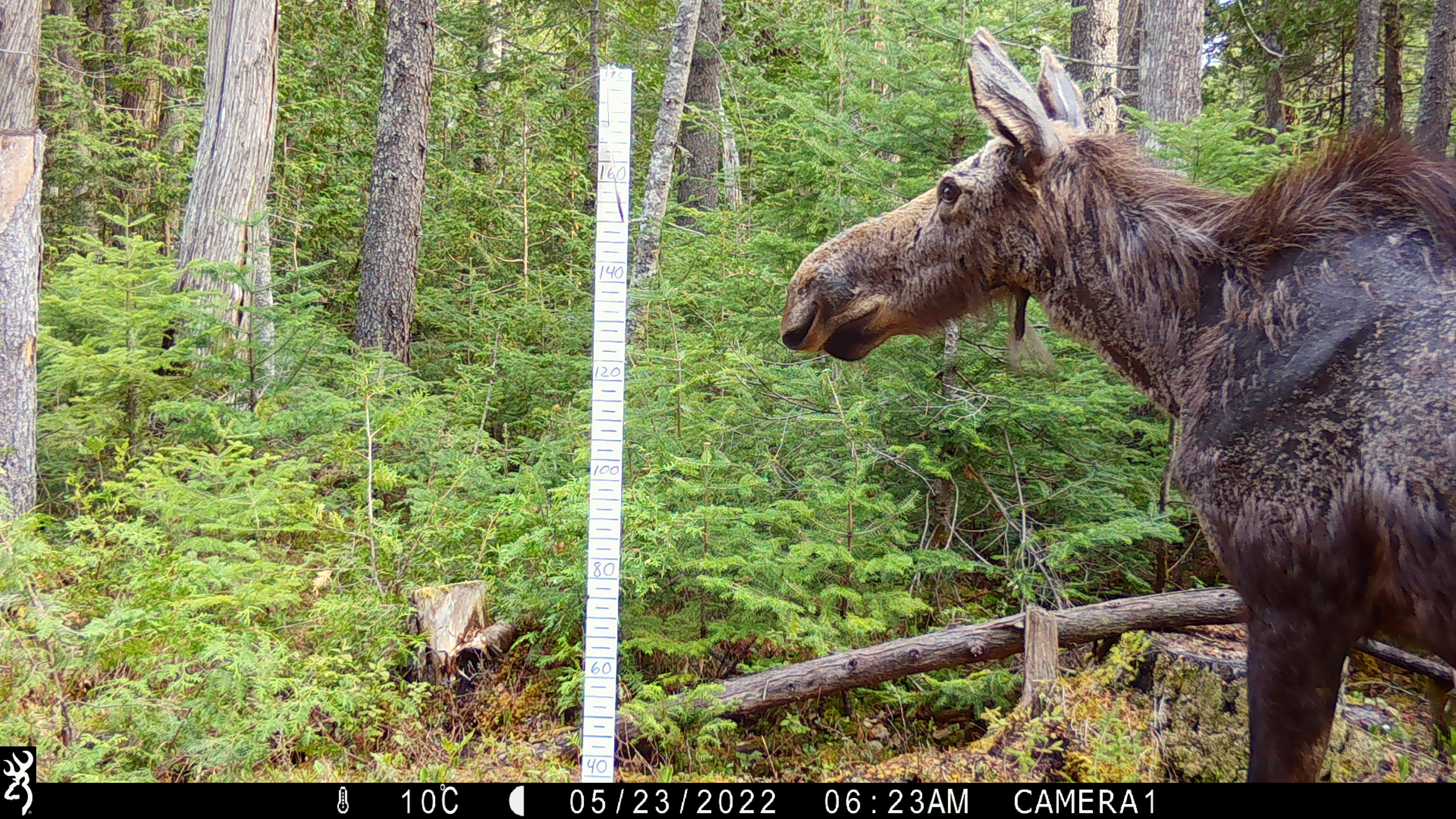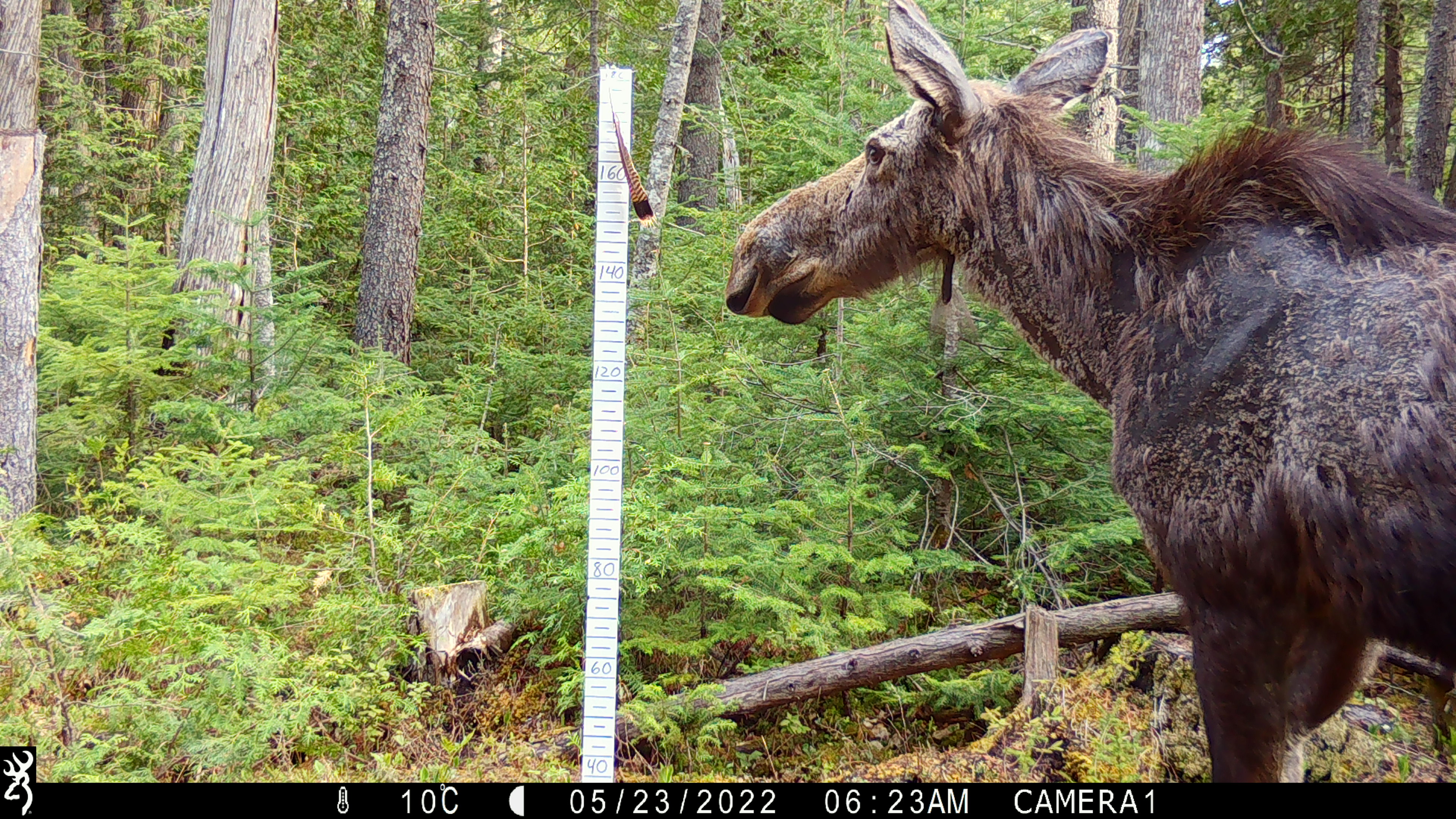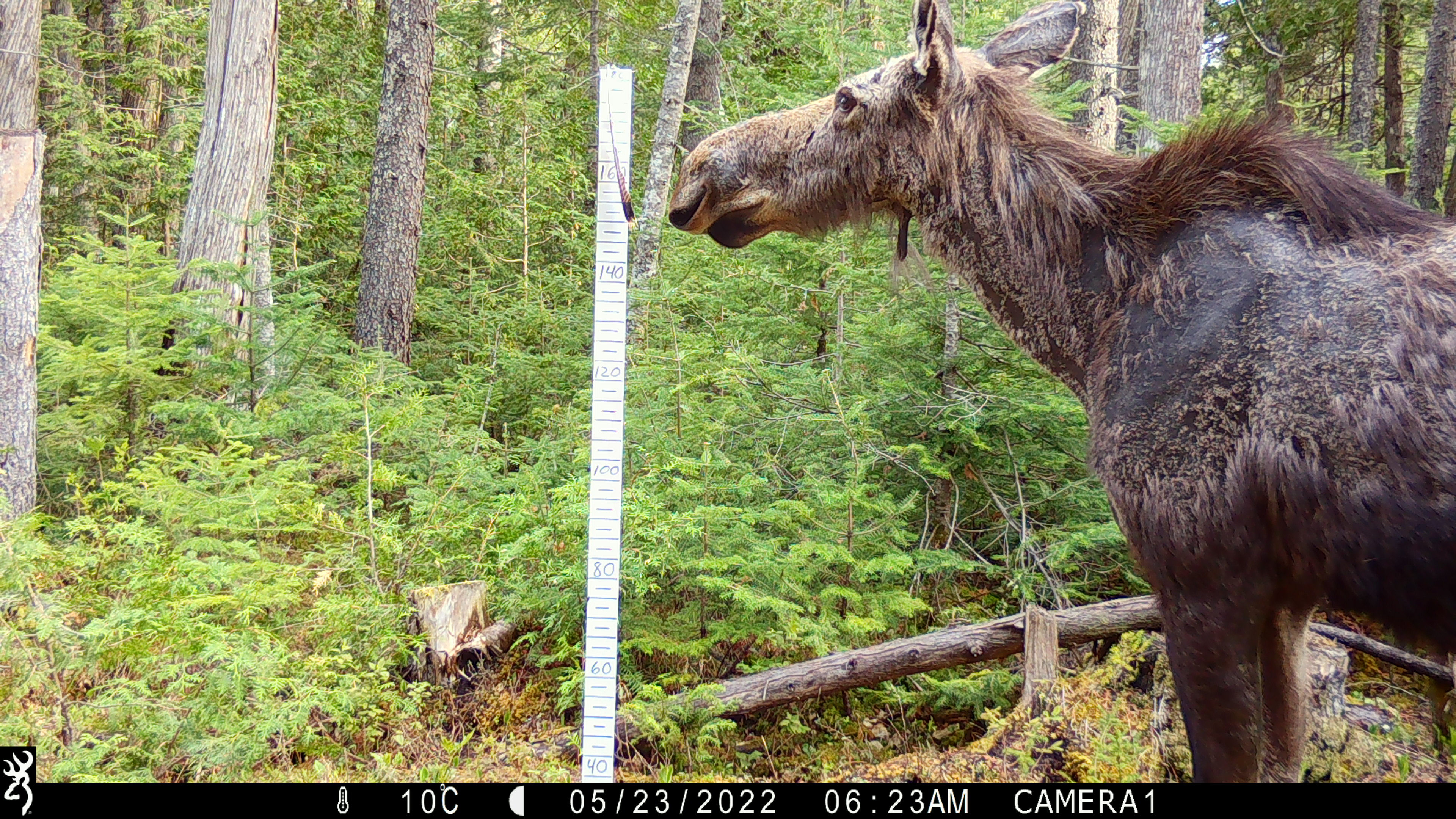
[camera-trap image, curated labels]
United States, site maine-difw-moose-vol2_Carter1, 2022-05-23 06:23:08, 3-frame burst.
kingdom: Animalia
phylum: Chordata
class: Mammalia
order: Artiodactyla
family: Cervidae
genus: Alces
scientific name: Alces alces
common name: moose